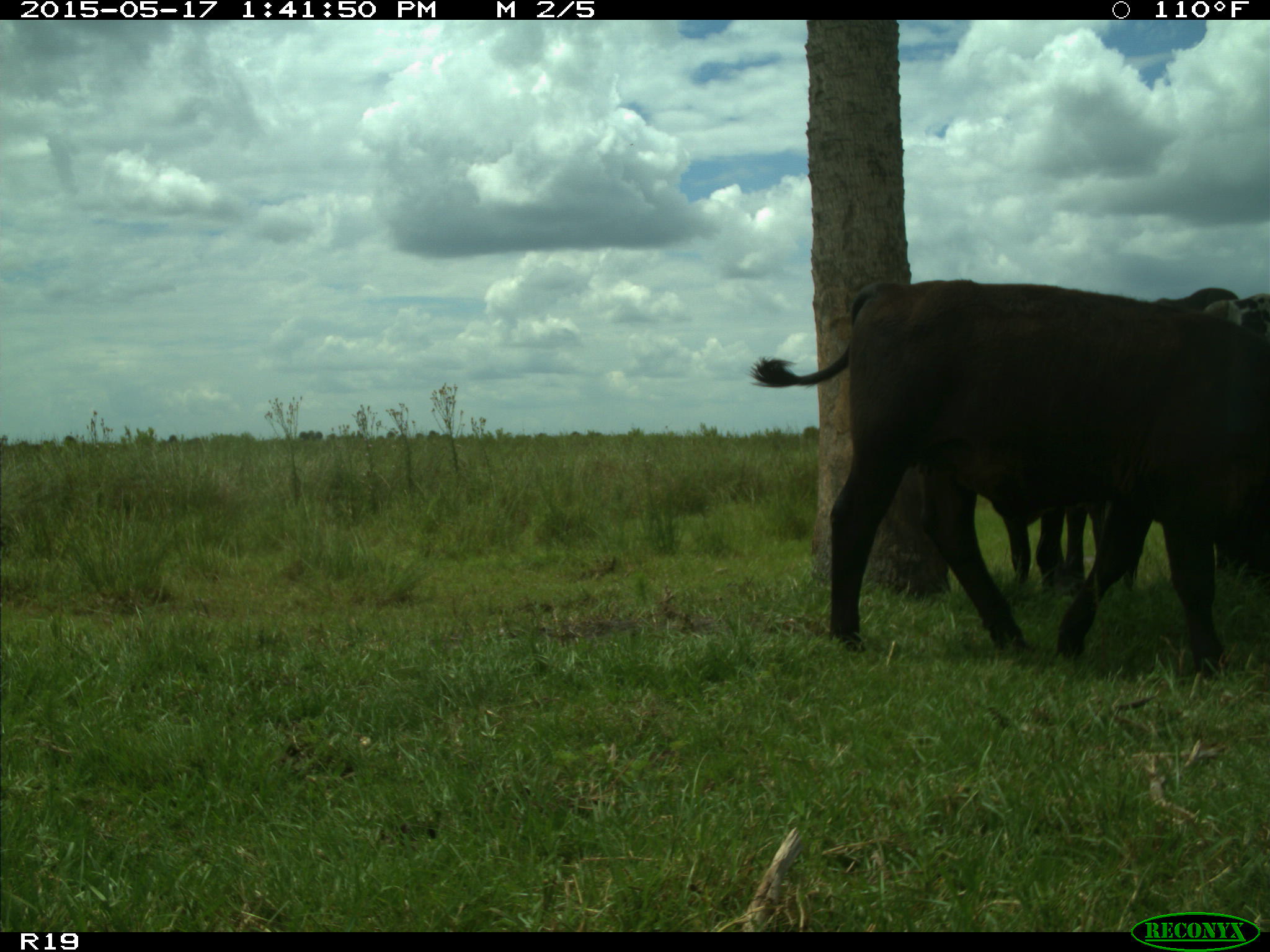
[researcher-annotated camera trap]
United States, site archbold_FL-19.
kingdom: Animalia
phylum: Chordata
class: Mammalia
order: Artiodactyla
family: Bovidae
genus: Bos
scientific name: Bos taurus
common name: domestic cow